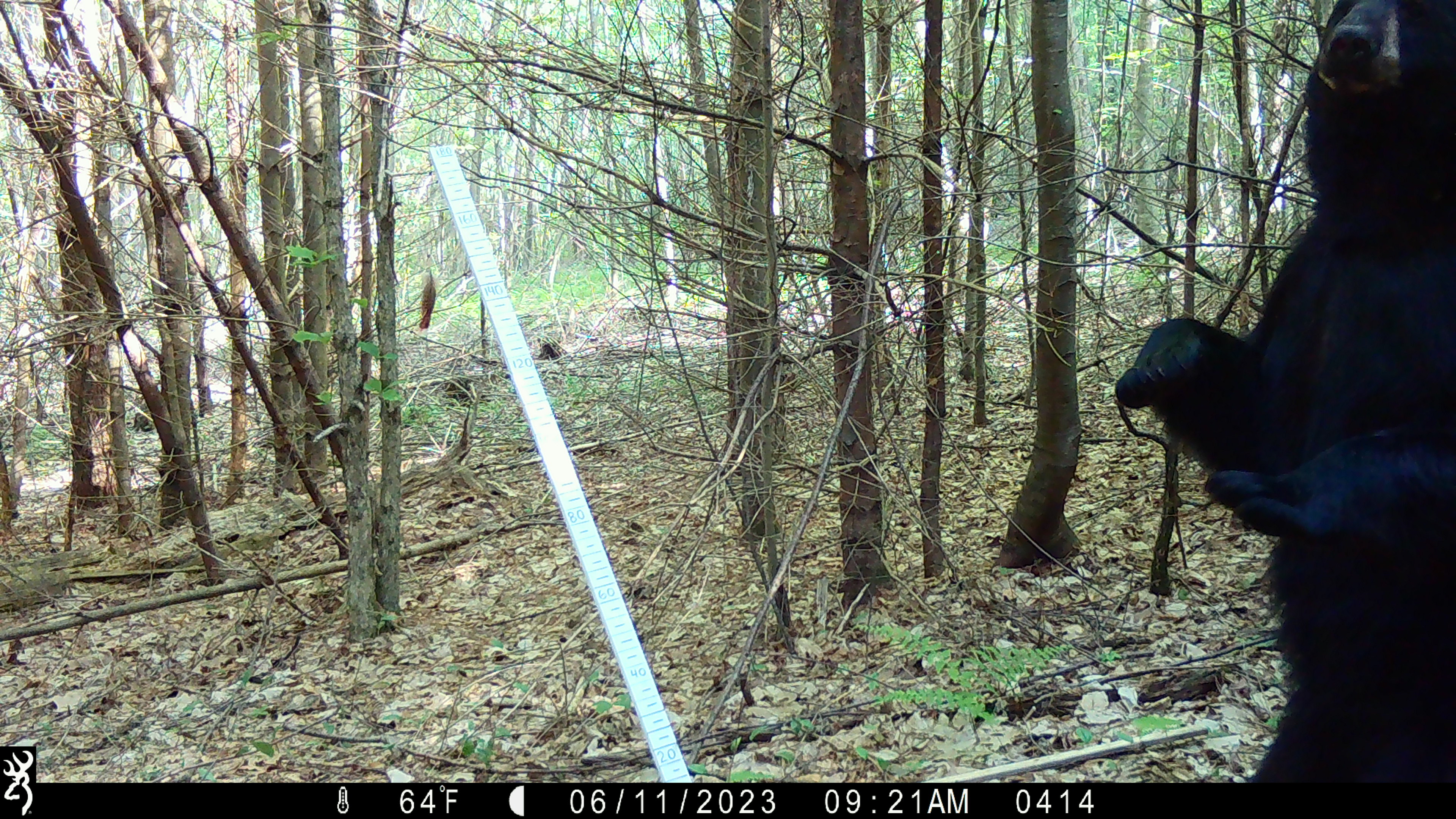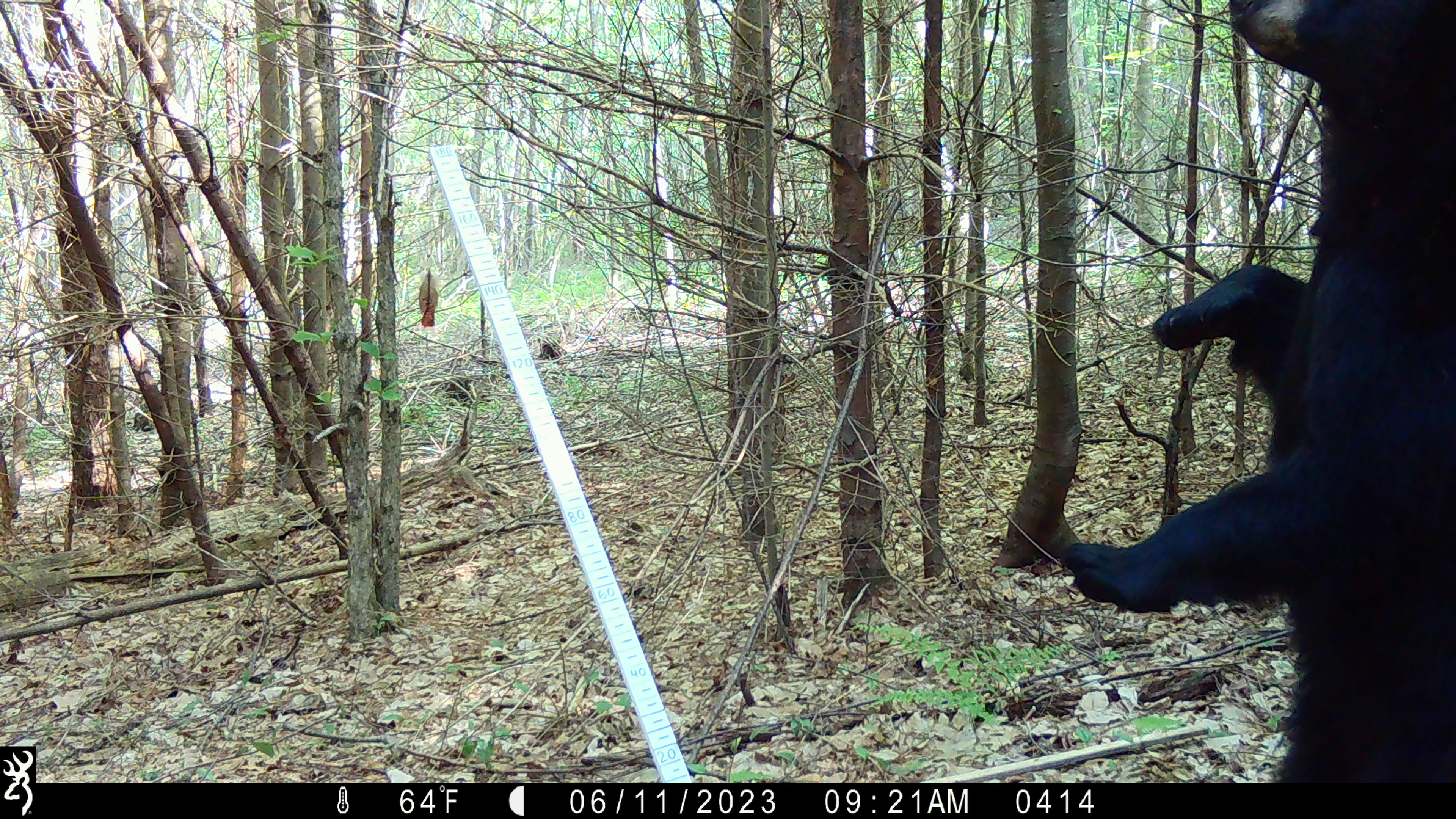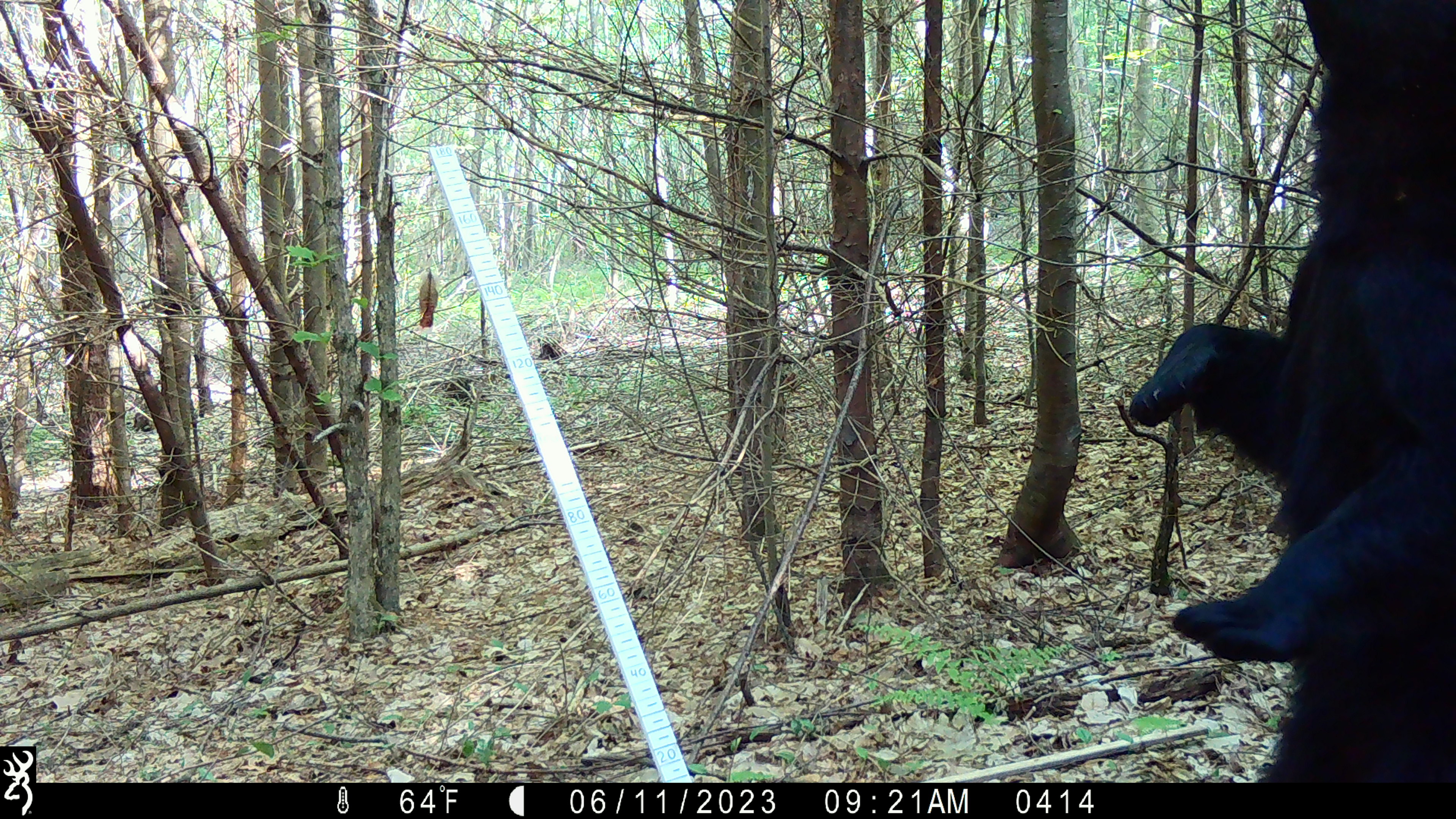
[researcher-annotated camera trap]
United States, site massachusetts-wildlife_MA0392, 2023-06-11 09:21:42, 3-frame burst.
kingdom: Animalia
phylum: Chordata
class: Mammalia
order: Carnivora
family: Ursidae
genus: Ursus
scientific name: Ursus americanus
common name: black bear